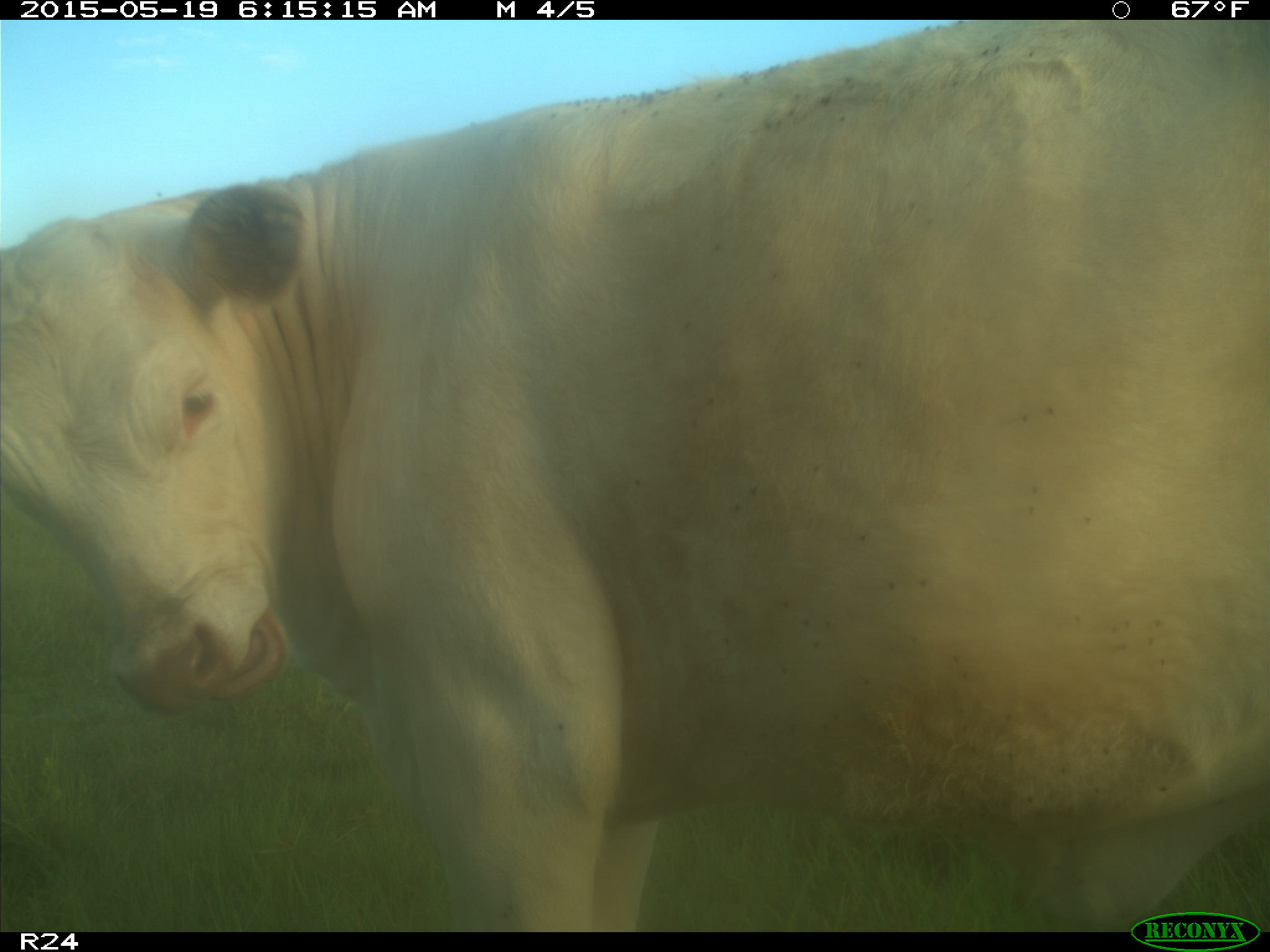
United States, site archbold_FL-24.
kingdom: Animalia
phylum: Chordata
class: Mammalia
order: Artiodactyla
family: Bovidae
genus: Bos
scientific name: Bos taurus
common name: domestic cow